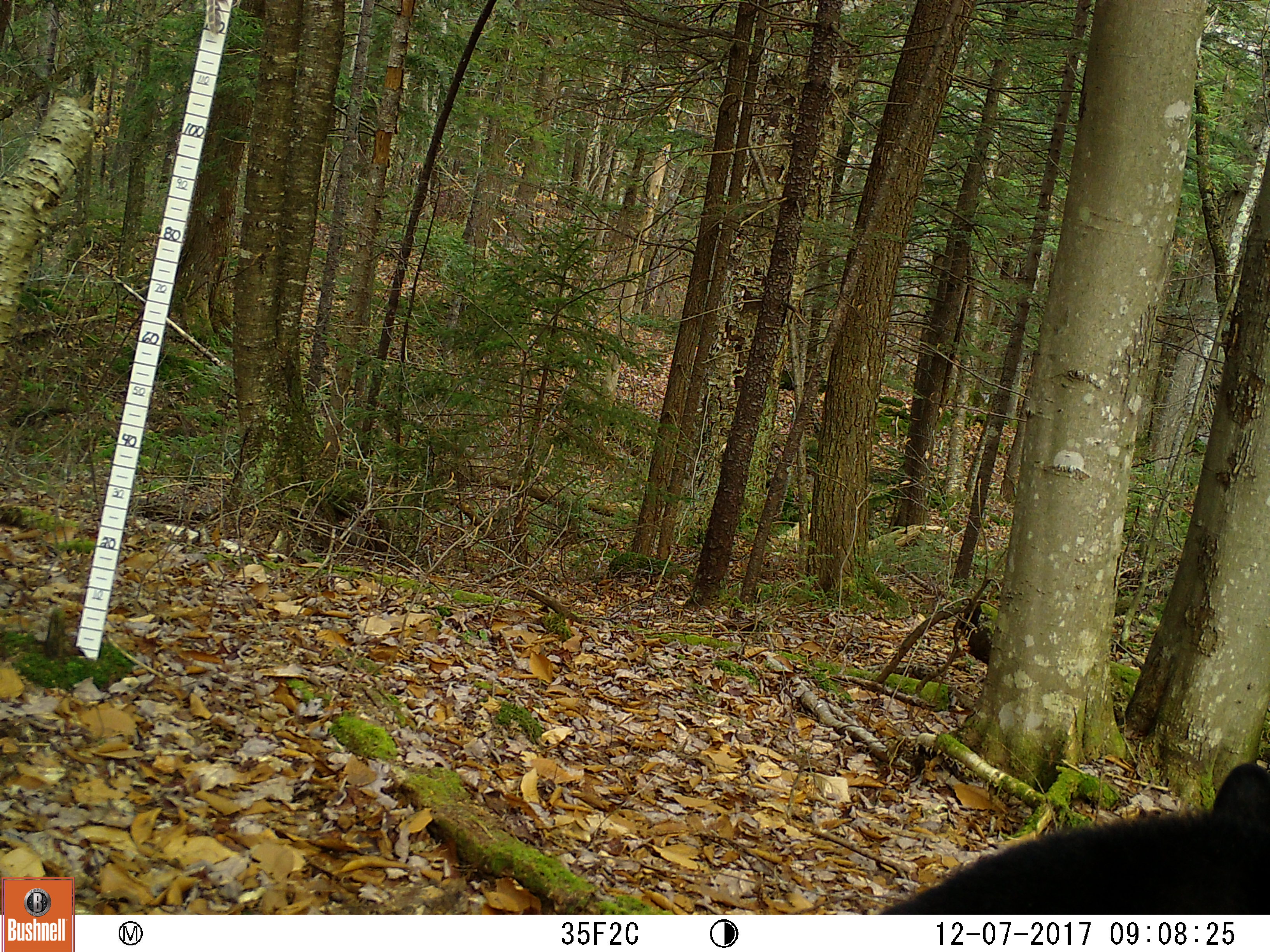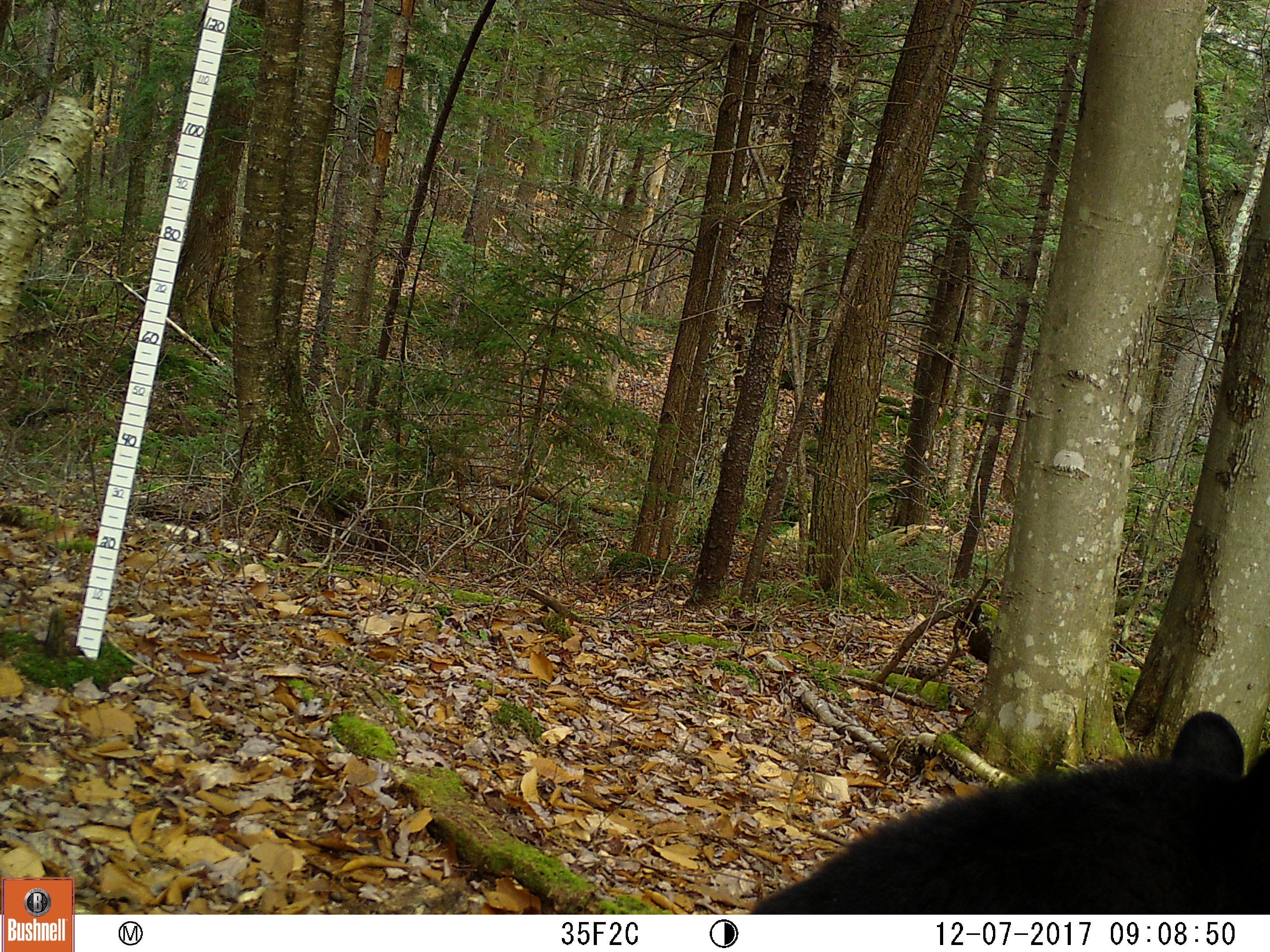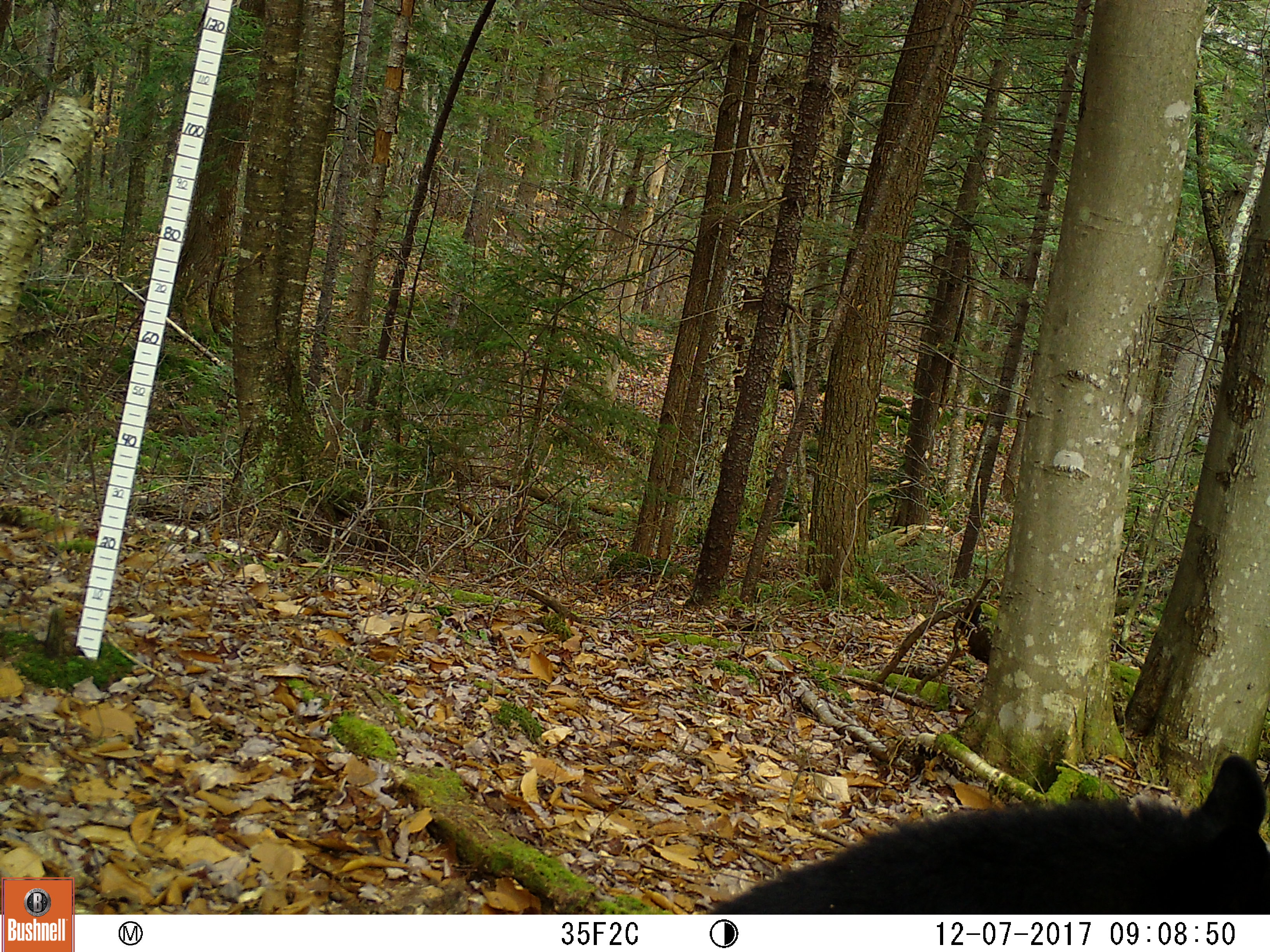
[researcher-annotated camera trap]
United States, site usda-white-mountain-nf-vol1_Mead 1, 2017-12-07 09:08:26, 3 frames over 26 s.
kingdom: Animalia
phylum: Chordata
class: Mammalia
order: Carnivora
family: Ursidae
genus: Ursus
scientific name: Ursus americanus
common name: black bear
Black bear (Ursus americanus).